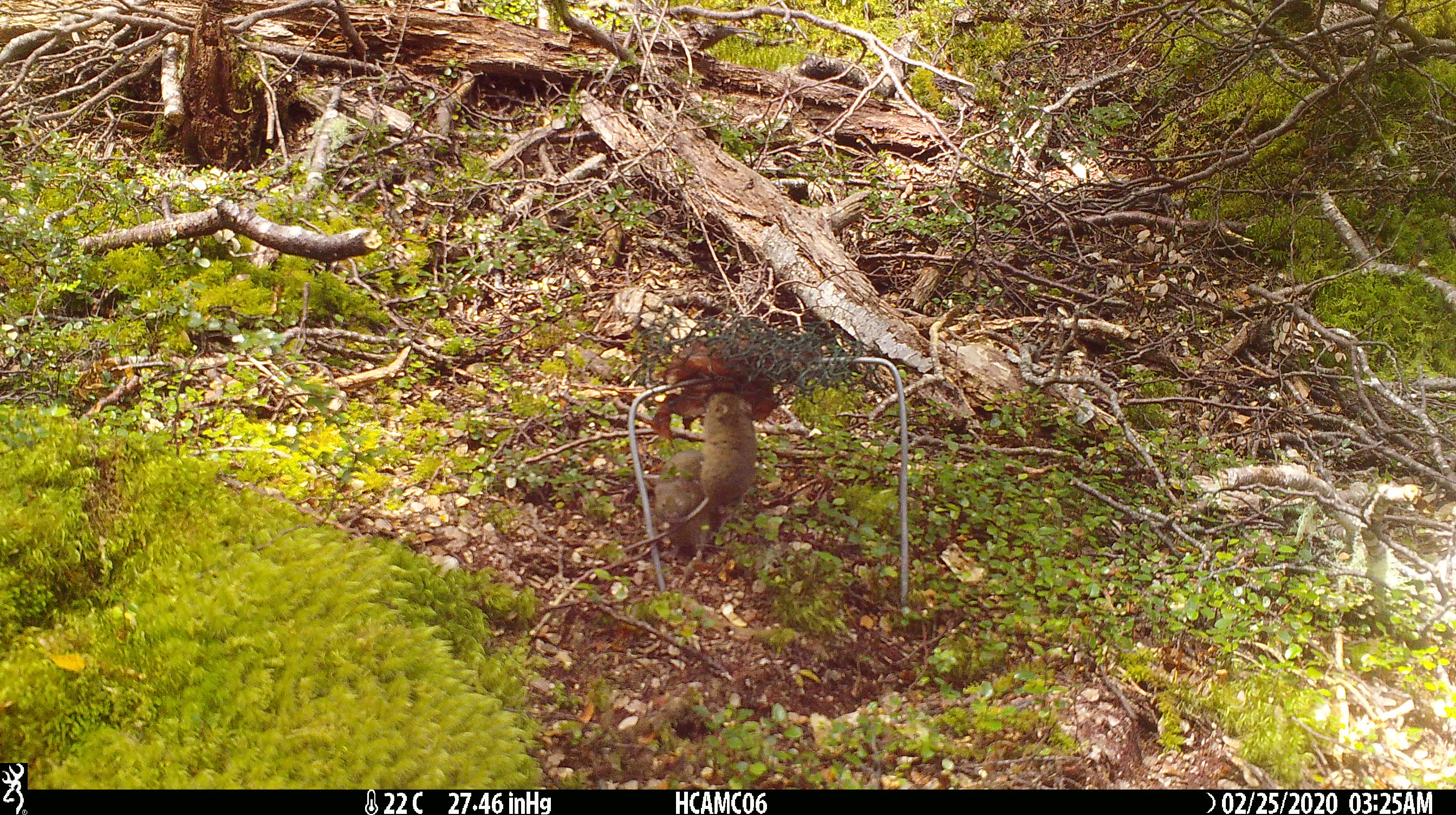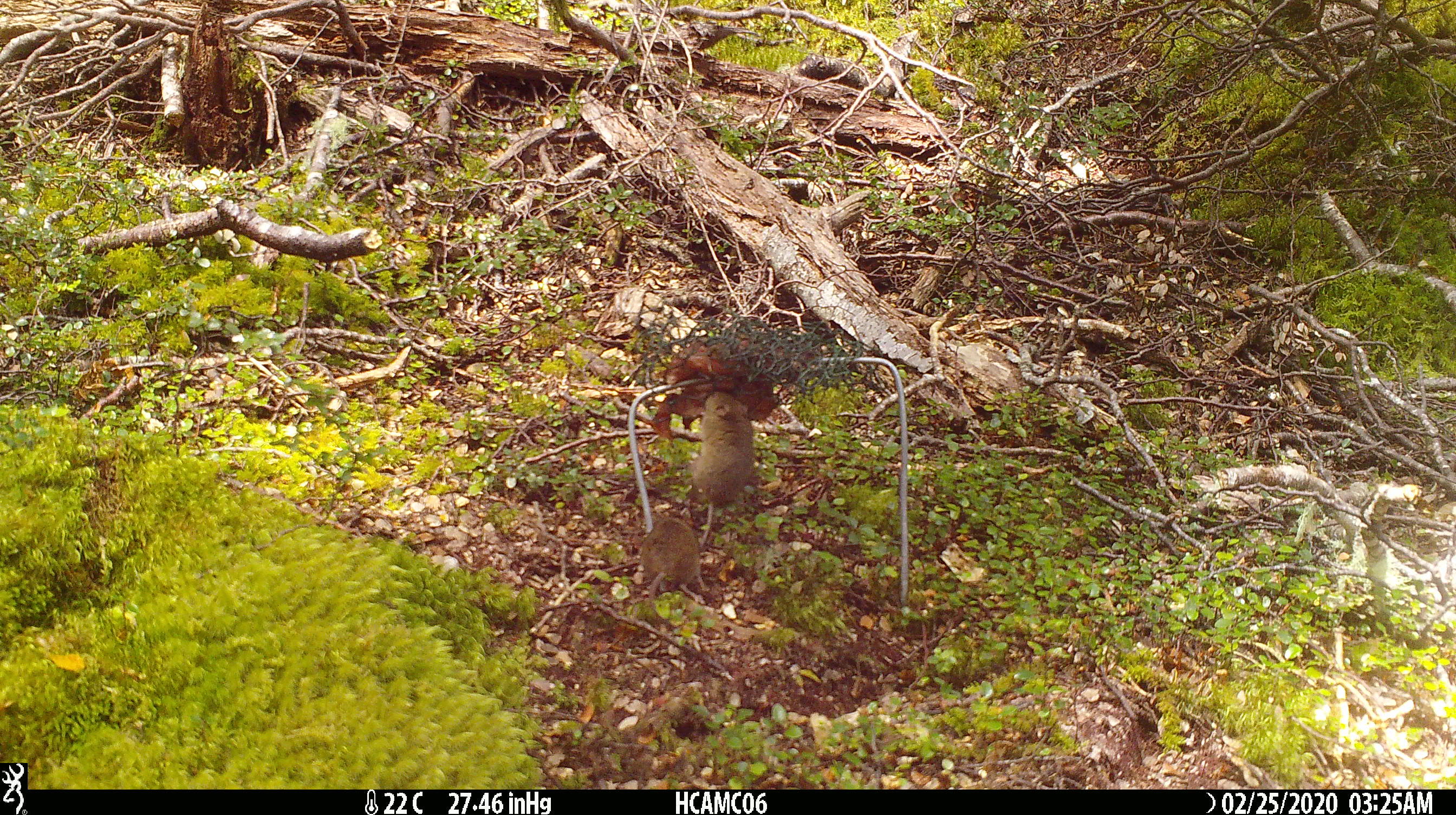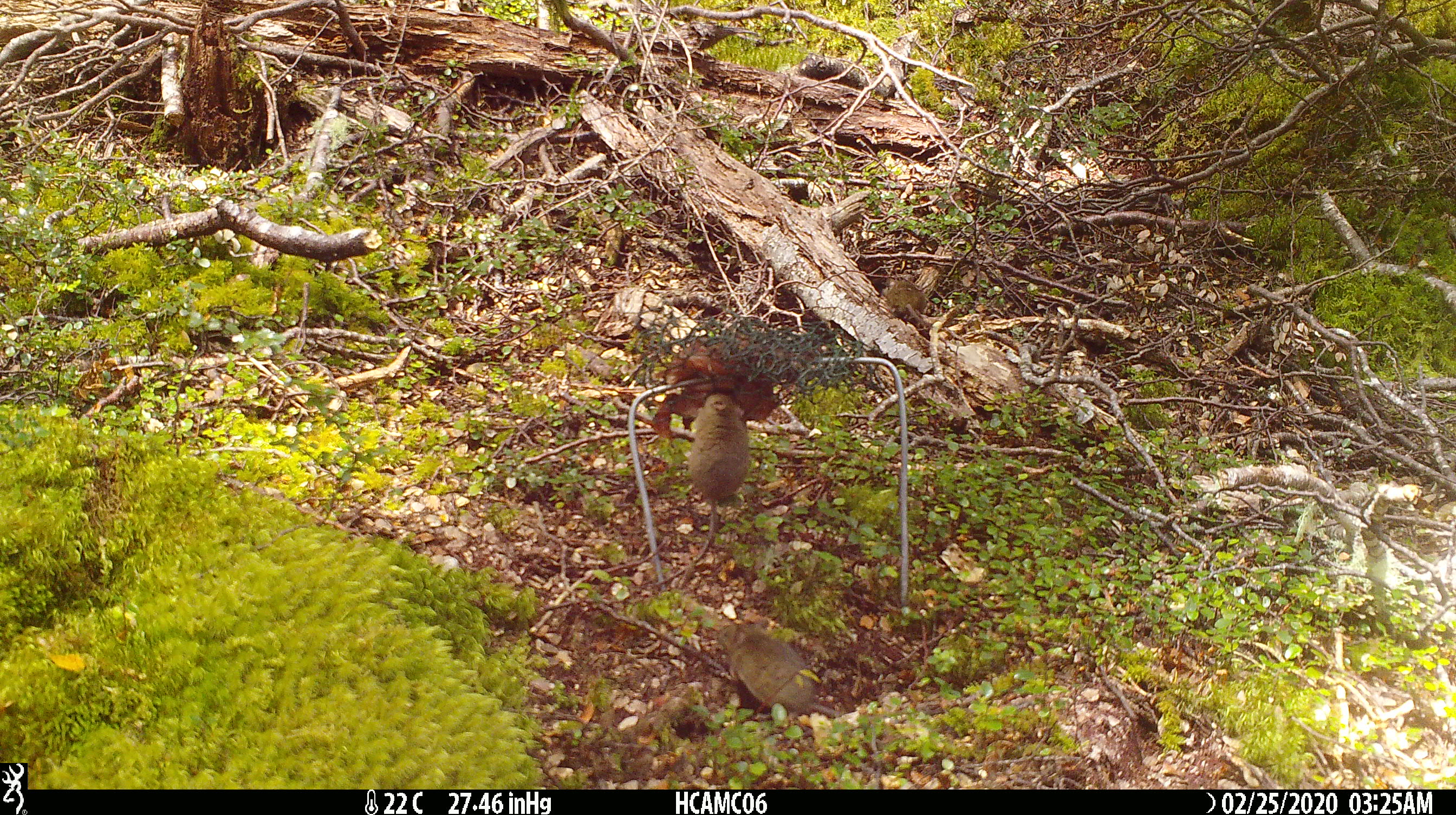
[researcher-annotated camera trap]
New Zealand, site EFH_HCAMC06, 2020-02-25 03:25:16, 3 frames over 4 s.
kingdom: Animalia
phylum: Chordata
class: Mammalia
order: Rodentia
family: Muridae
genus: Mus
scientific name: Mus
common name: mouse